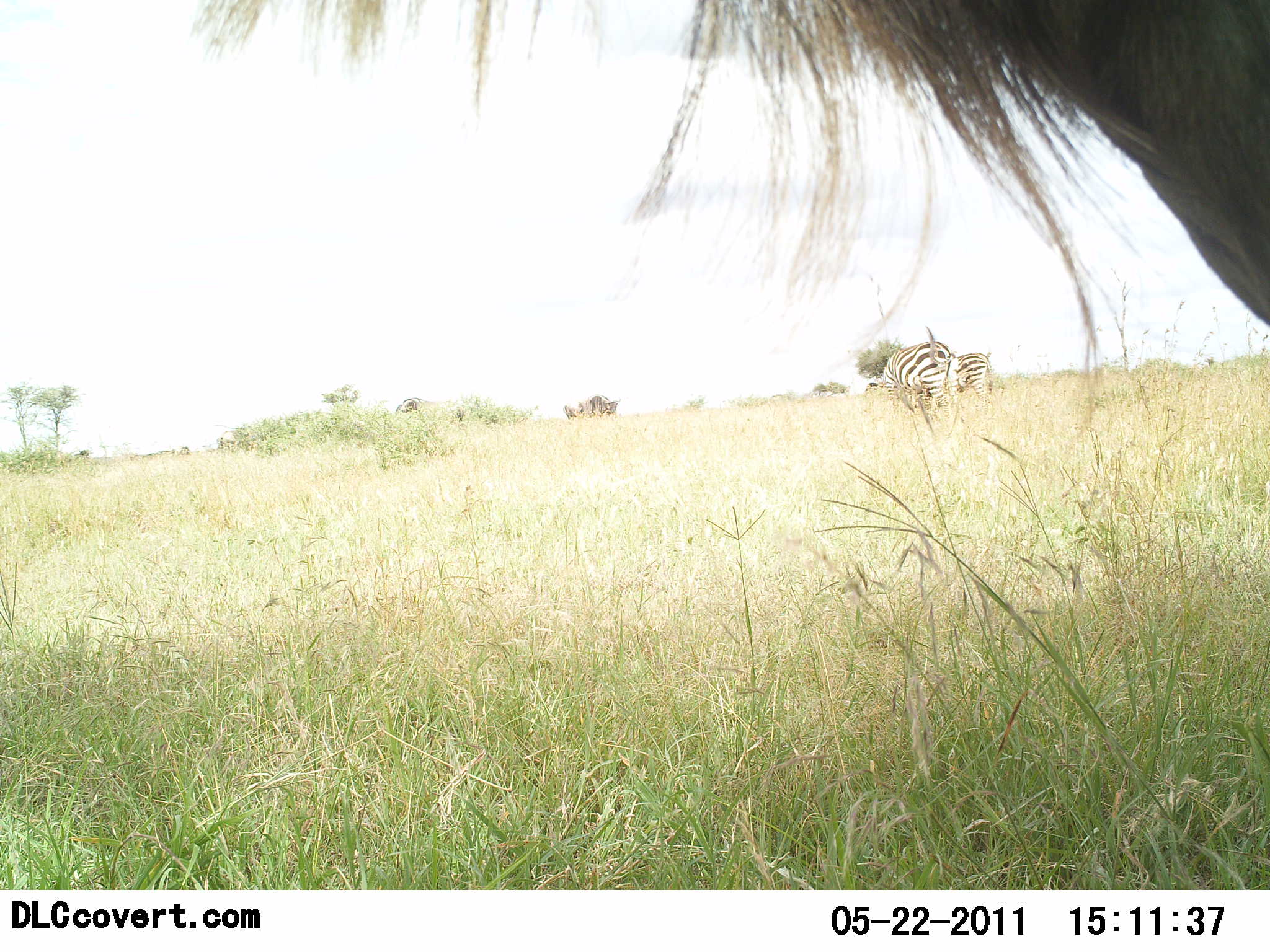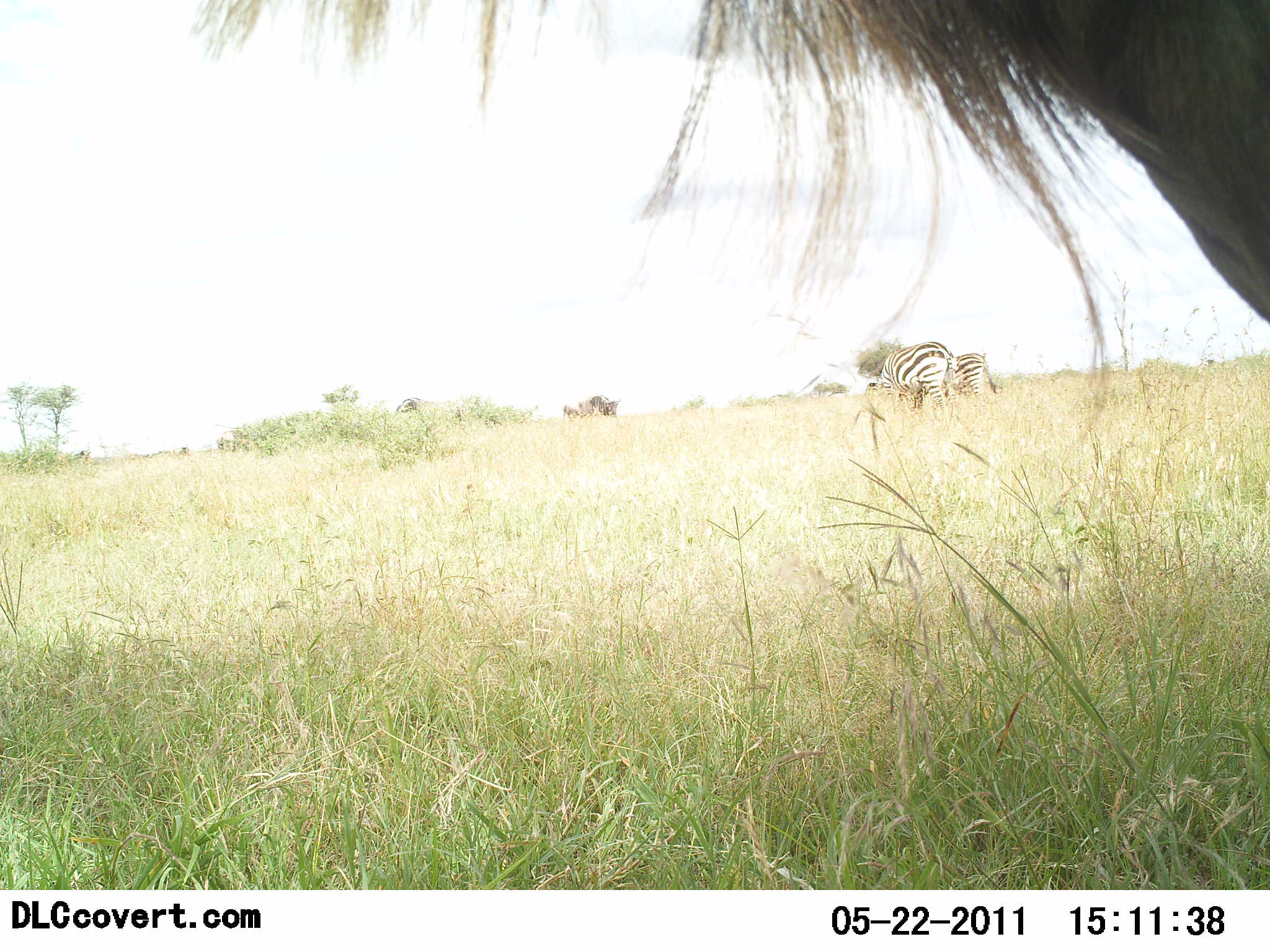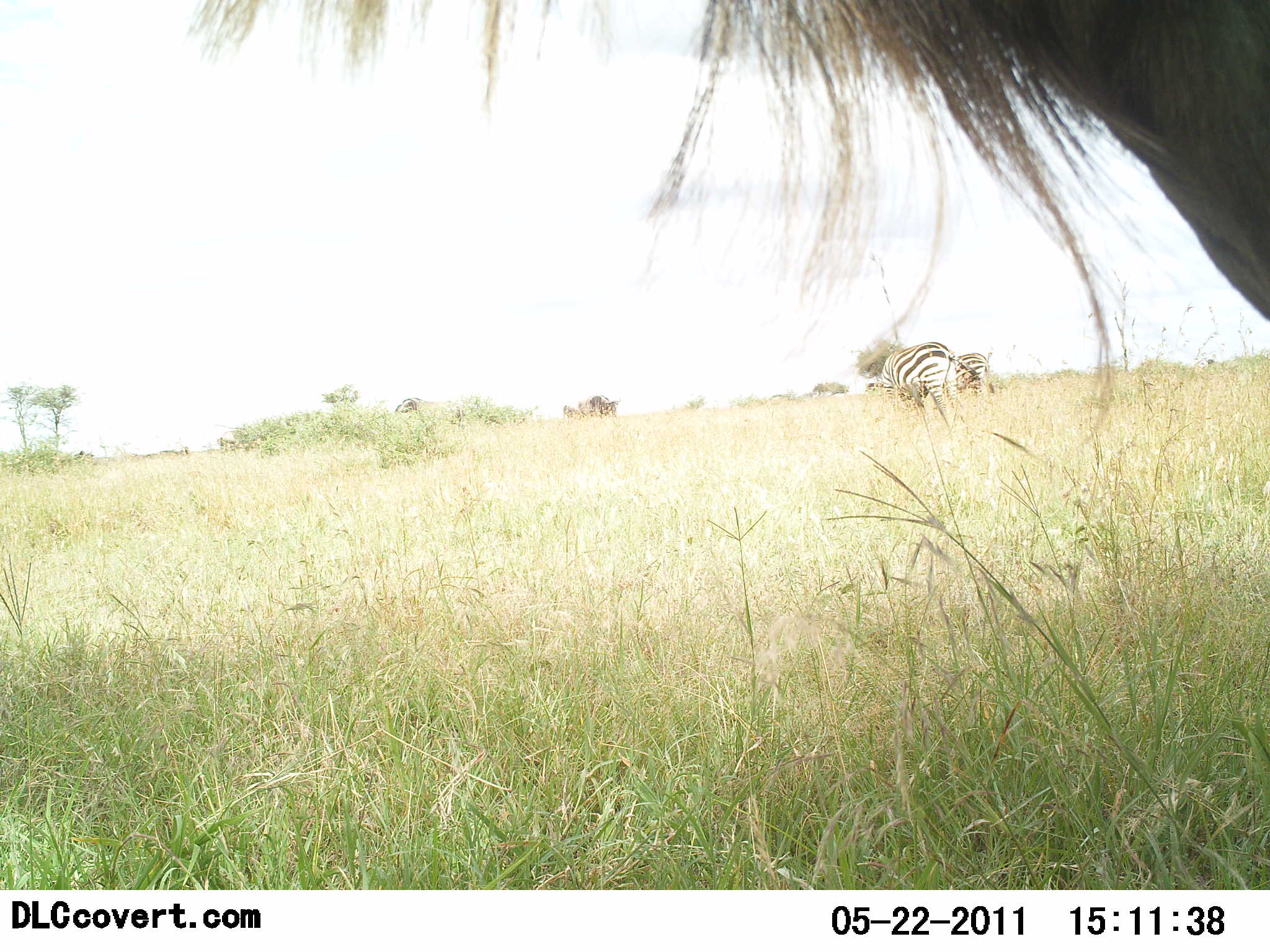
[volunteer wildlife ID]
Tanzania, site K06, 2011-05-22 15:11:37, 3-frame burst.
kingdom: Animalia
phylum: Chordata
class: Mammalia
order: Perissodactyla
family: Equidae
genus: Equus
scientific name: Equus quagga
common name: plains zebra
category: zebra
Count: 2.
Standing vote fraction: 44%.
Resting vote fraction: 0%.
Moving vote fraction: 17%.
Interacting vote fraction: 0%.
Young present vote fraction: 0%.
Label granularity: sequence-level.